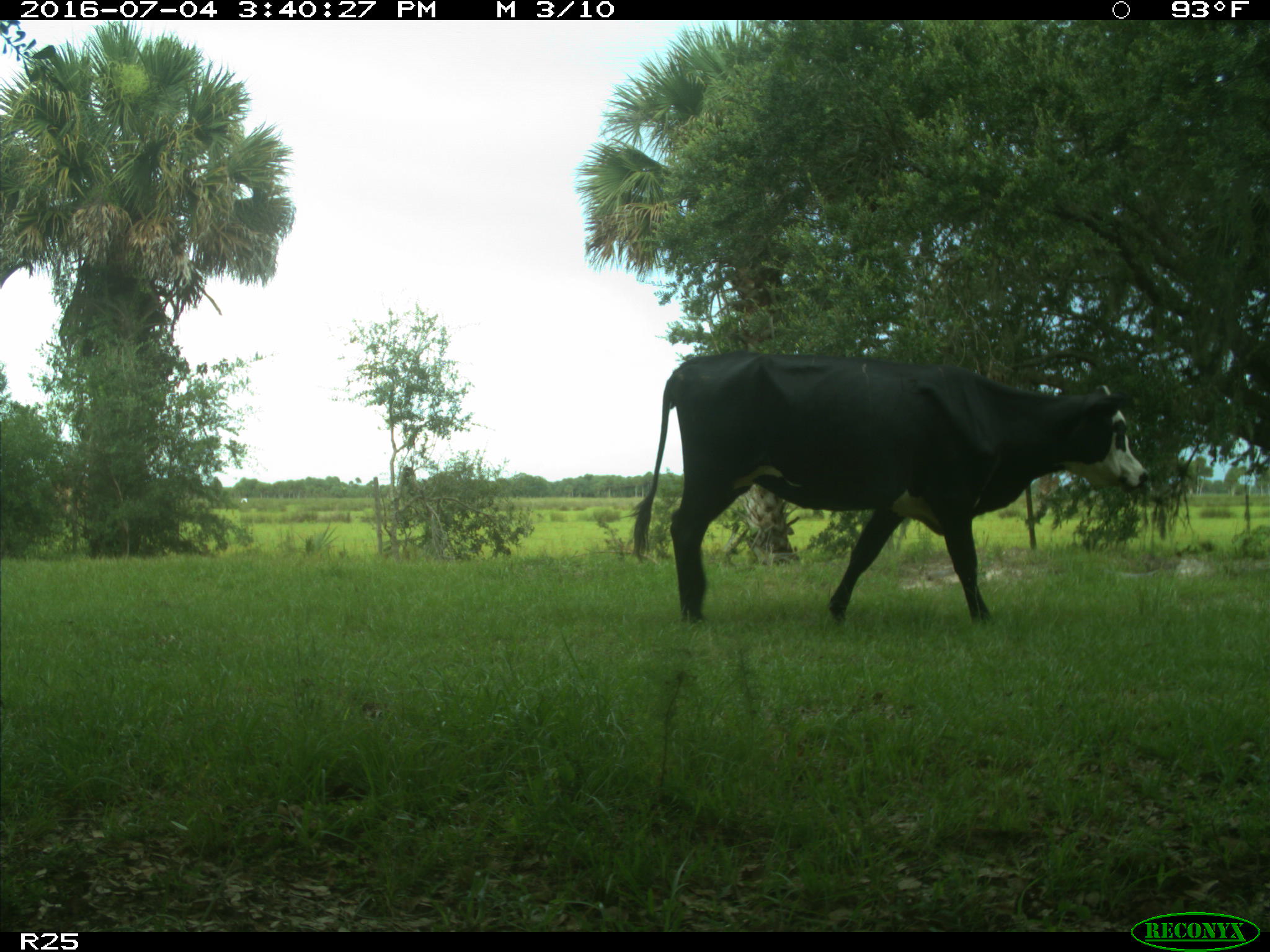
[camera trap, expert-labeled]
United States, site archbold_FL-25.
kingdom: Animalia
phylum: Chordata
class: Mammalia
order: Artiodactyla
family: Bovidae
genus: Bos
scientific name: Bos taurus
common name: domestic cow